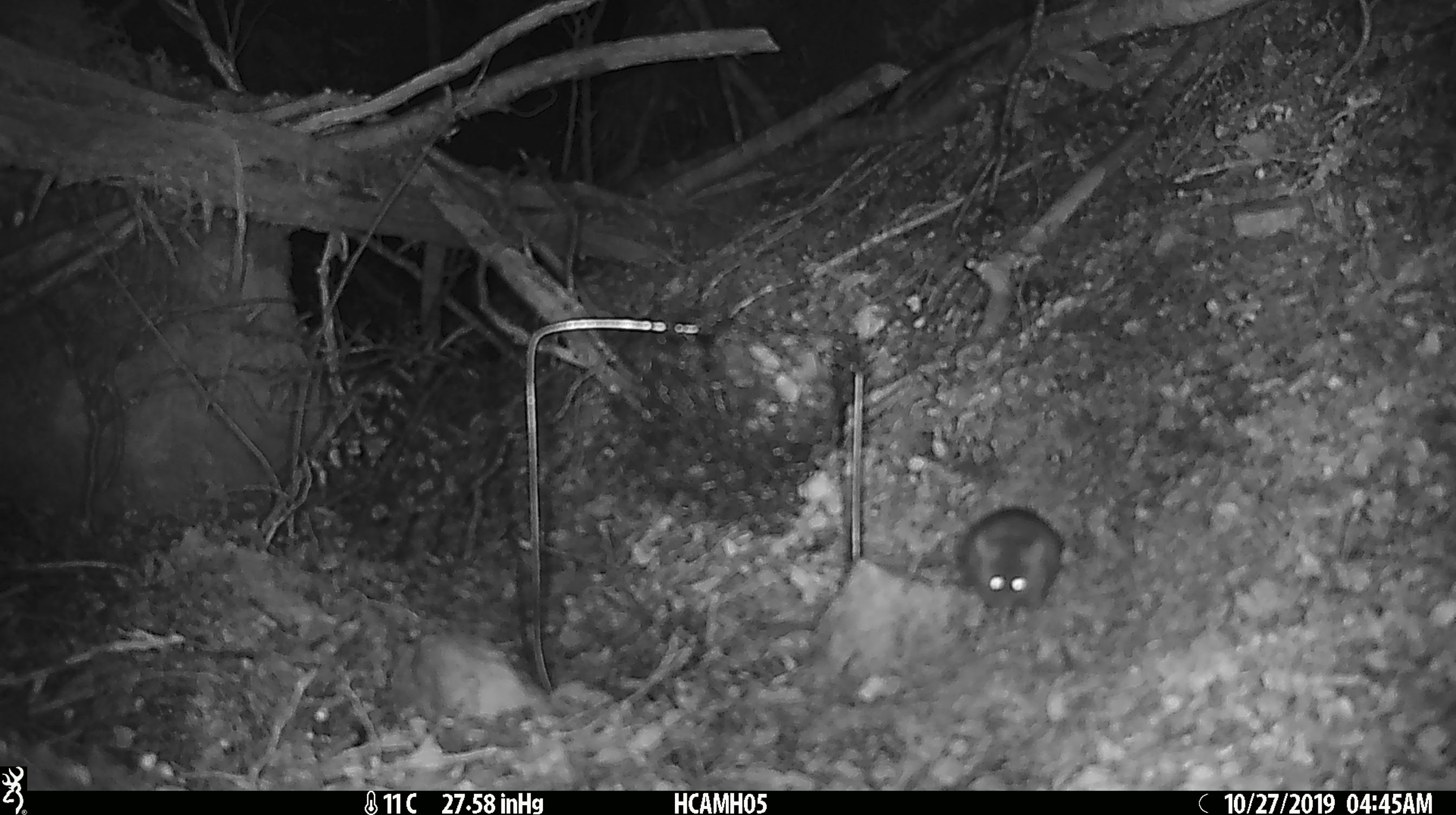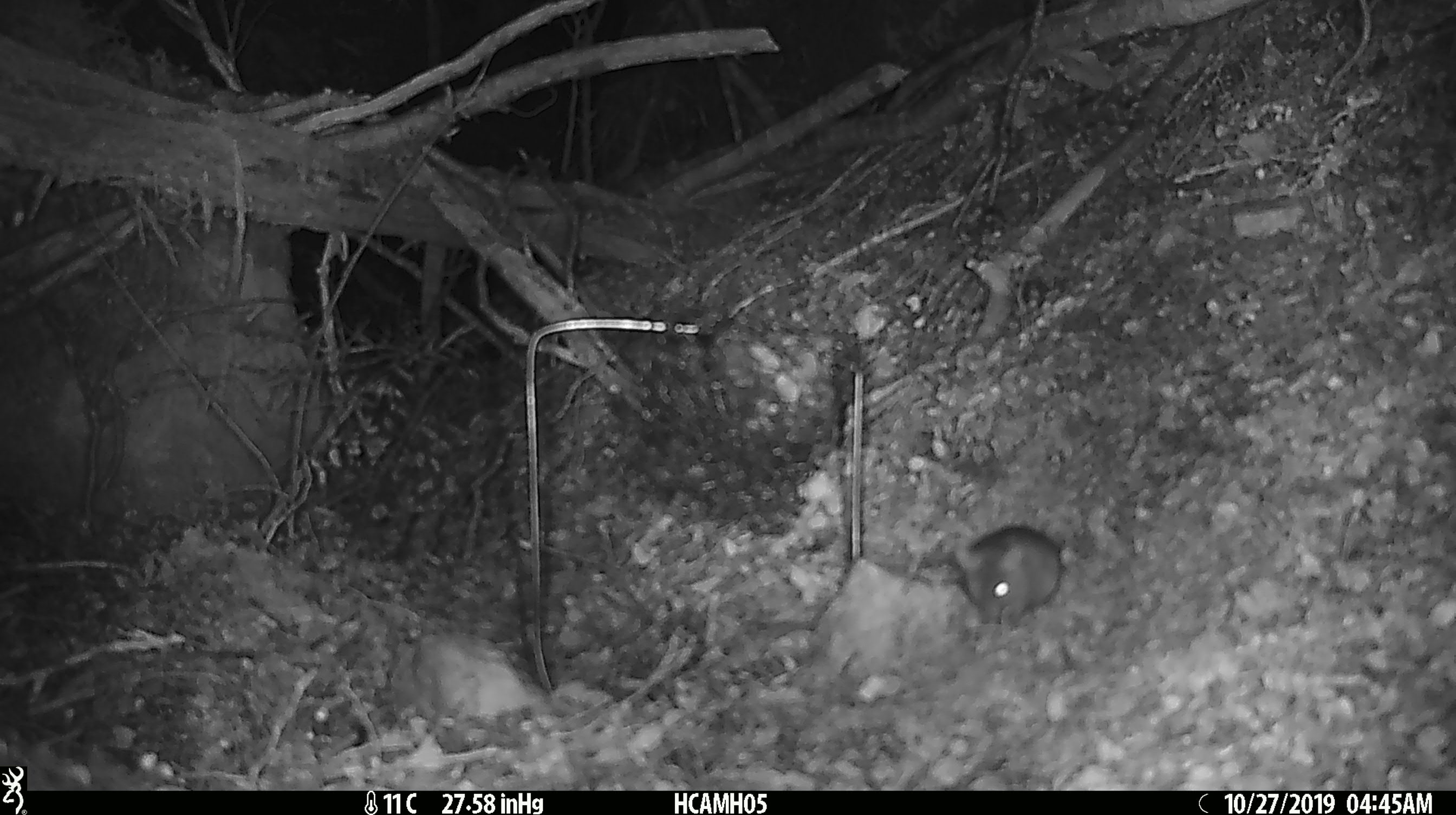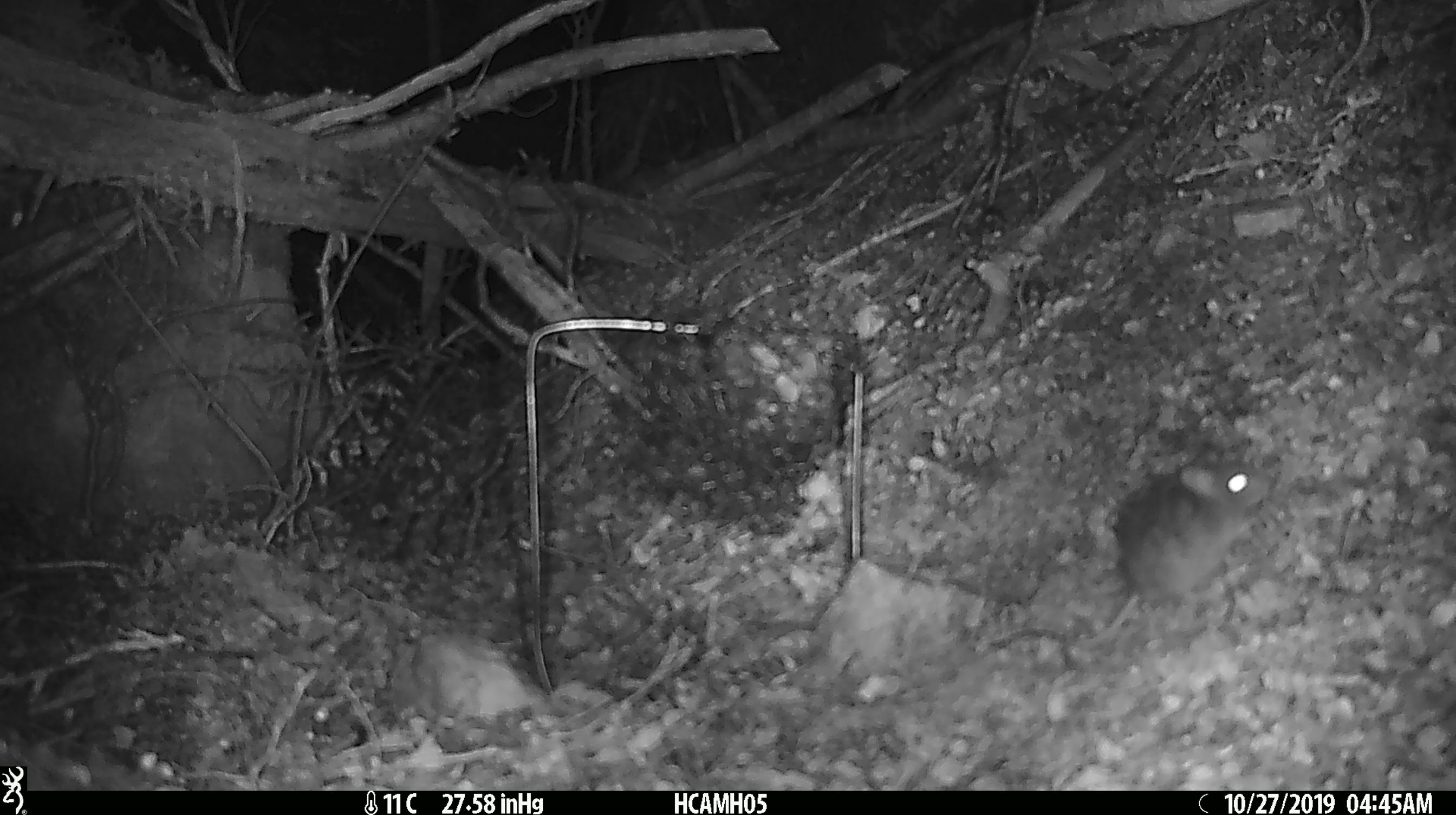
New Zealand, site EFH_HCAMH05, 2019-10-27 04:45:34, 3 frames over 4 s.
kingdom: Animalia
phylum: Chordata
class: Mammalia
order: Rodentia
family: Muridae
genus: Mus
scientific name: Mus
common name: mouse